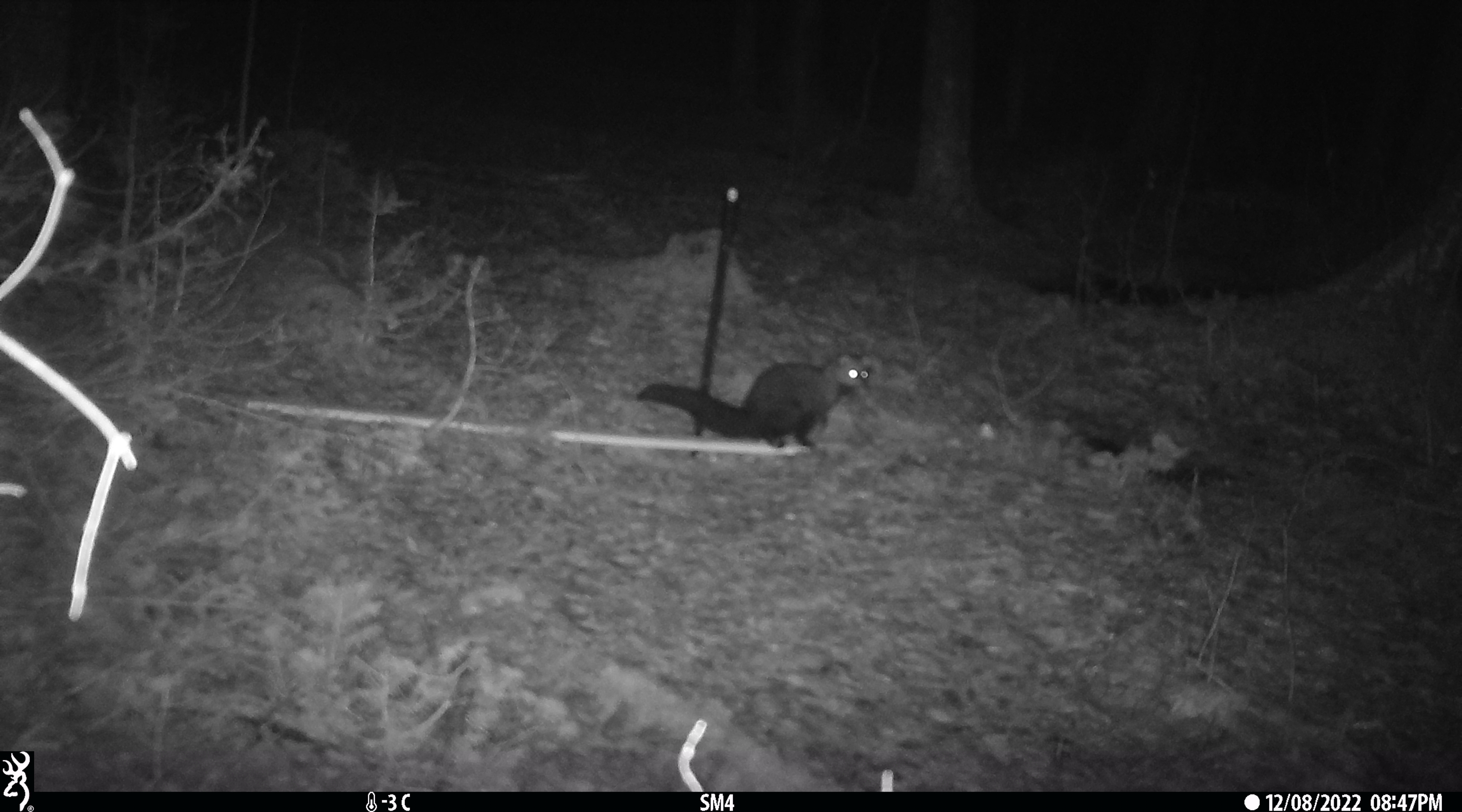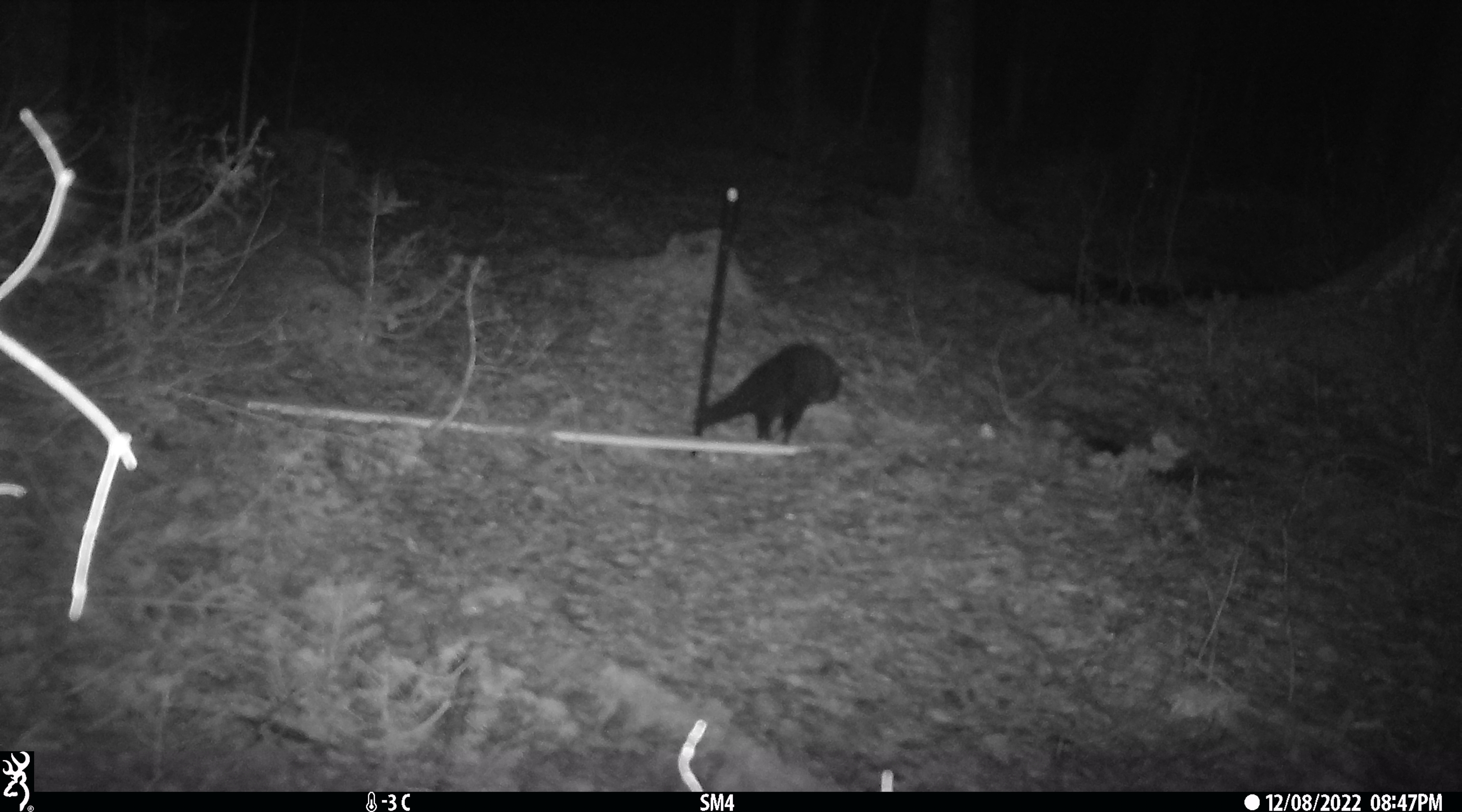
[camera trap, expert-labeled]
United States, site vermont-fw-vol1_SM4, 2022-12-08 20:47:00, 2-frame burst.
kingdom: Animalia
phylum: Chordata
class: Mammalia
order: Carnivora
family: Mustelidae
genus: Pekania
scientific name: Pekania pennanti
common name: fisher